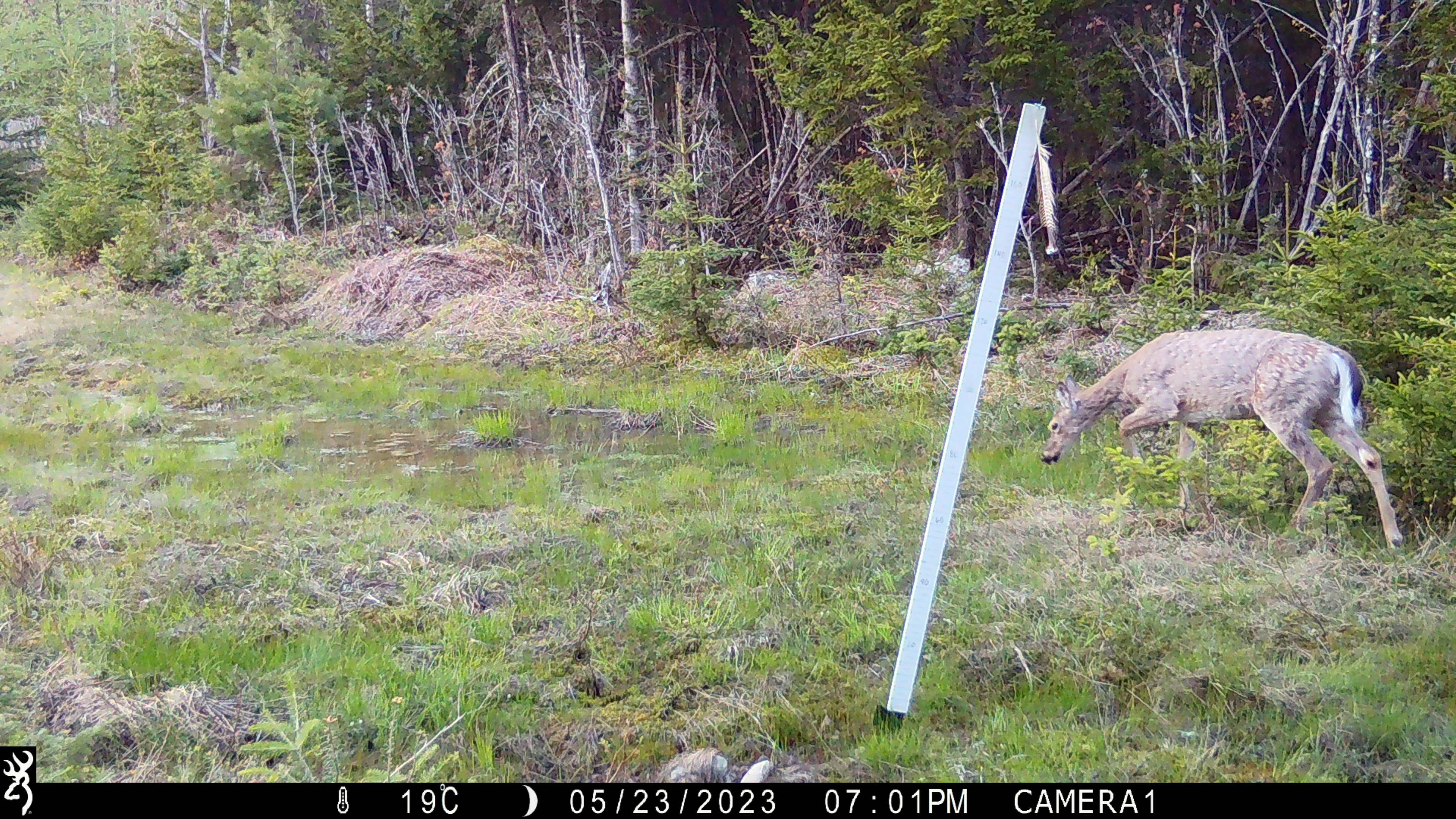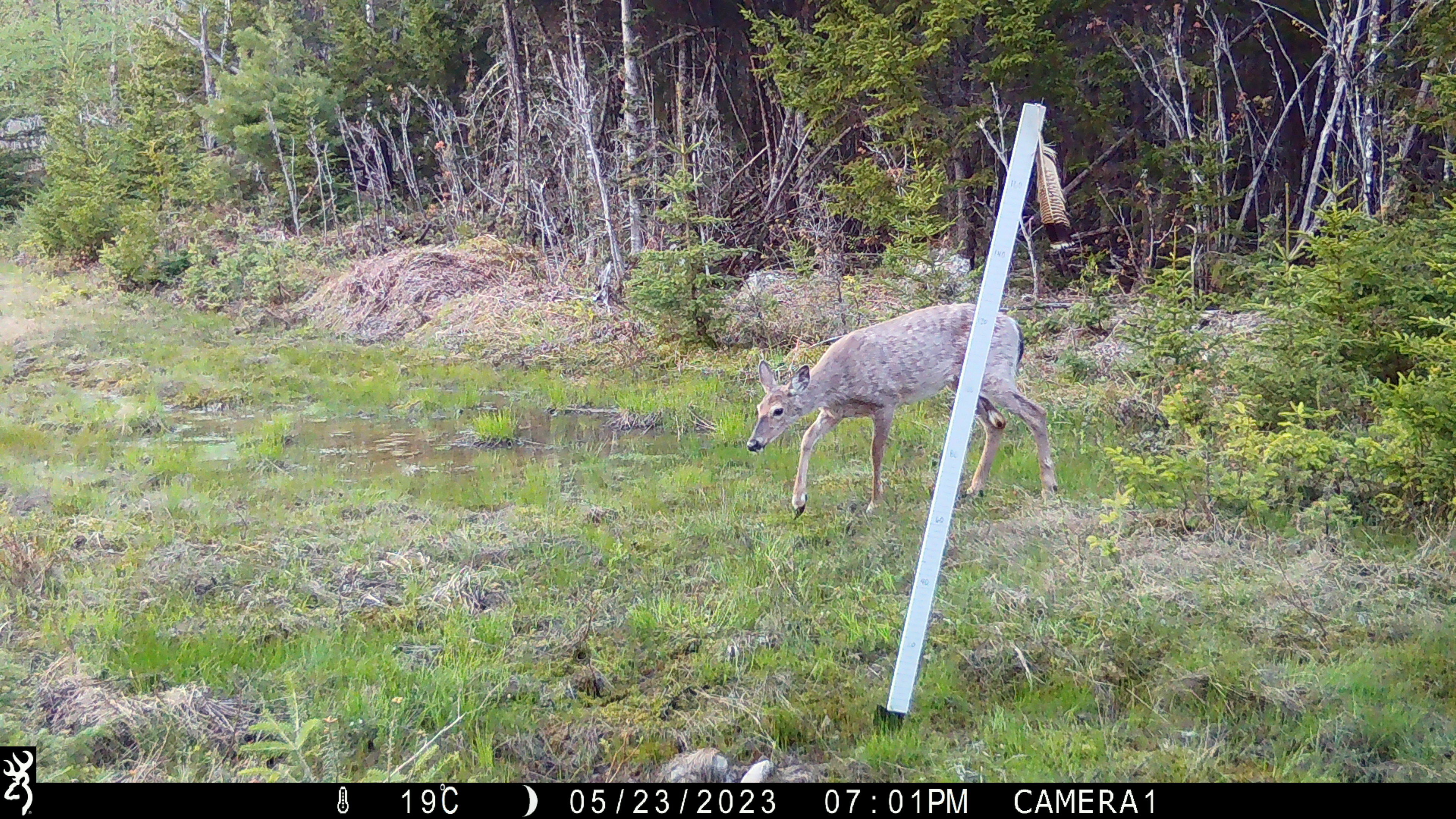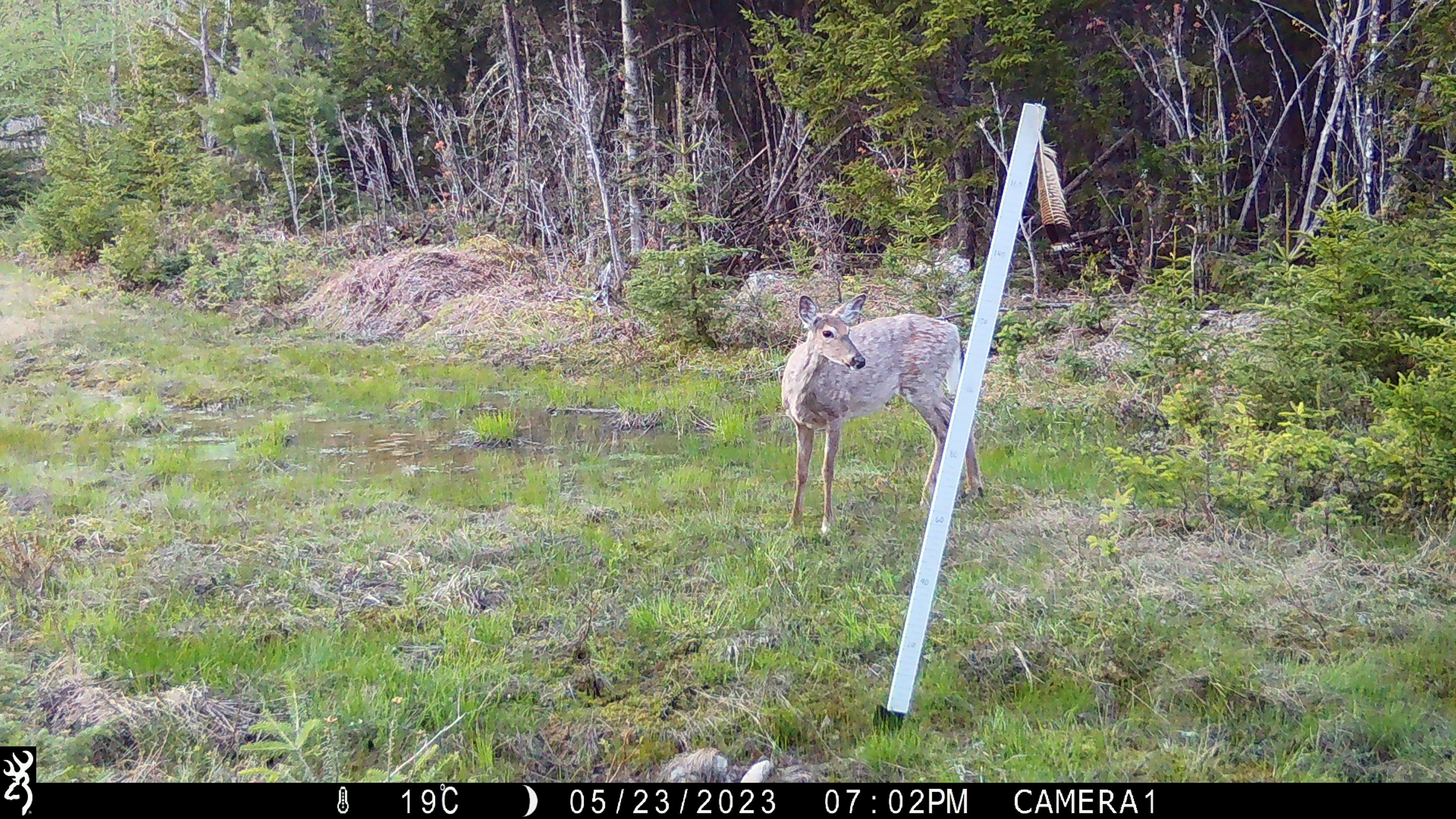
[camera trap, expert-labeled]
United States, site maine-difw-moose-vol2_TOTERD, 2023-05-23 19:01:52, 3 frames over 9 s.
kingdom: Animalia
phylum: Chordata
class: Mammalia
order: Artiodactyla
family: Cervidae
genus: Odocoileus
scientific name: Odocoileus virginianus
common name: white-tailed deer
White-tailed deer (Odocoileus virginianus).